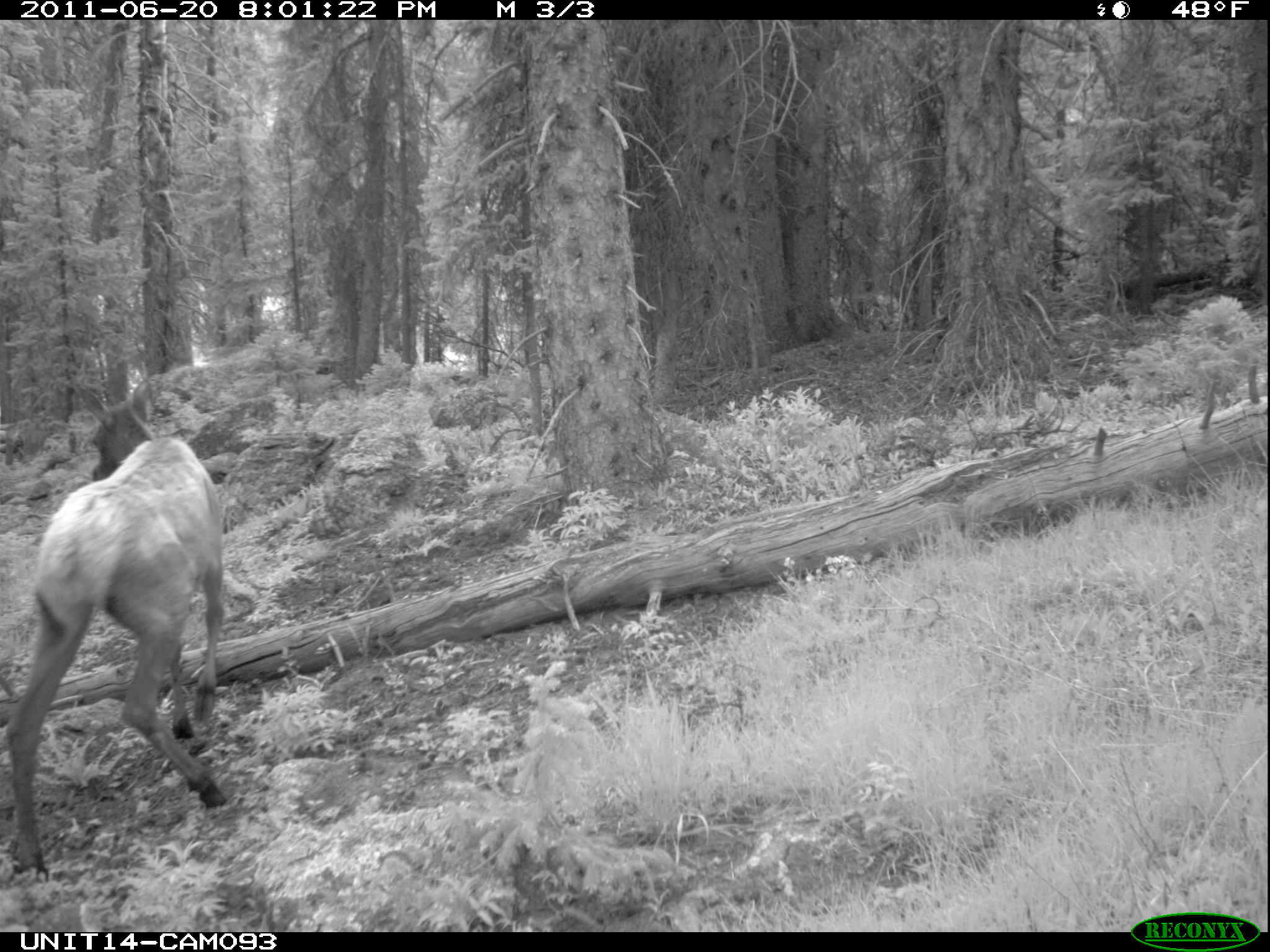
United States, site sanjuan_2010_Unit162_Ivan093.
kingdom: Animalia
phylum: Chordata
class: Mammalia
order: Artiodactyla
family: Cervidae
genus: Cervus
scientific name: Cervus elaphus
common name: red deer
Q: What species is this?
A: Cervus elaphus (red deer).